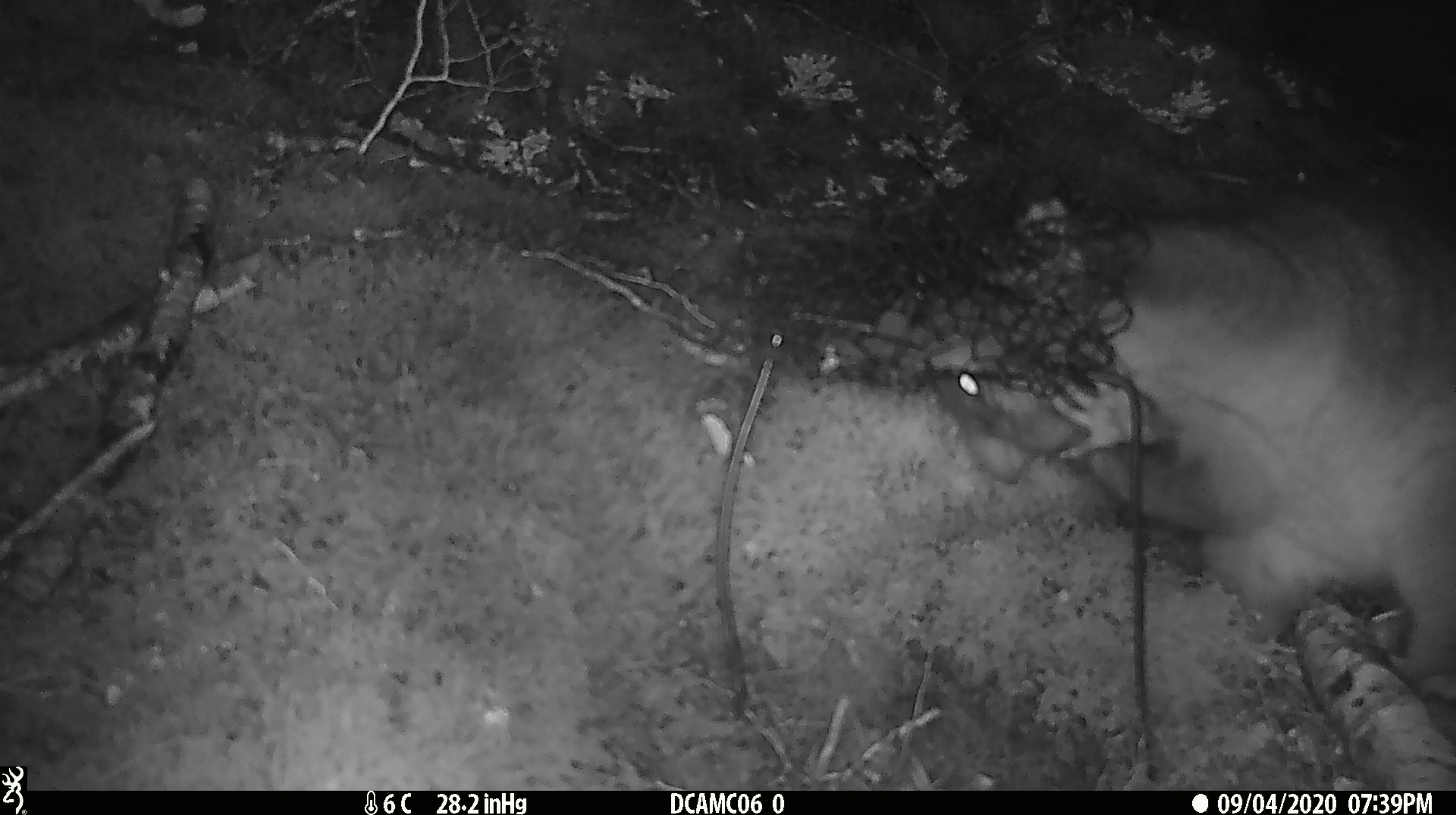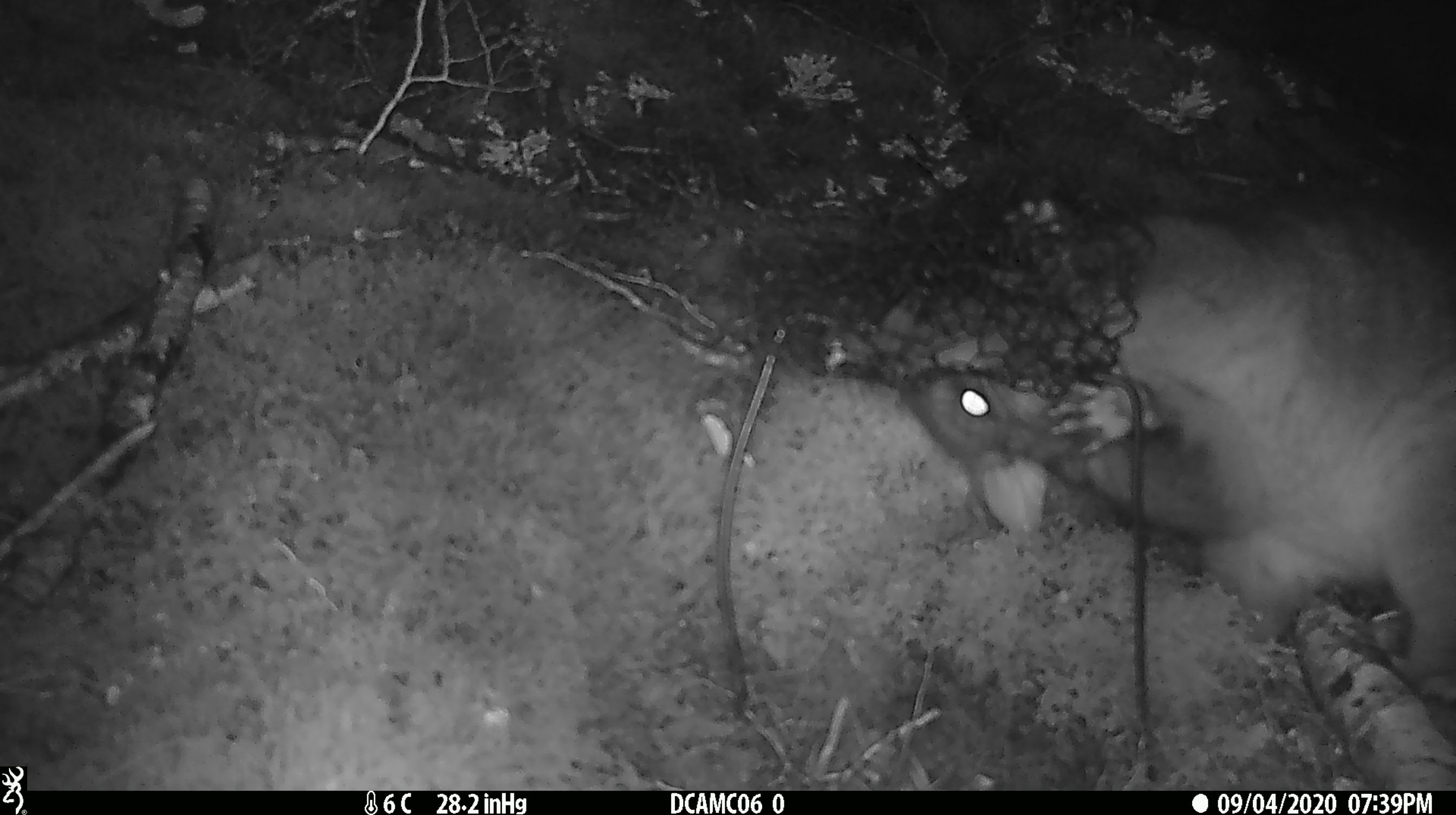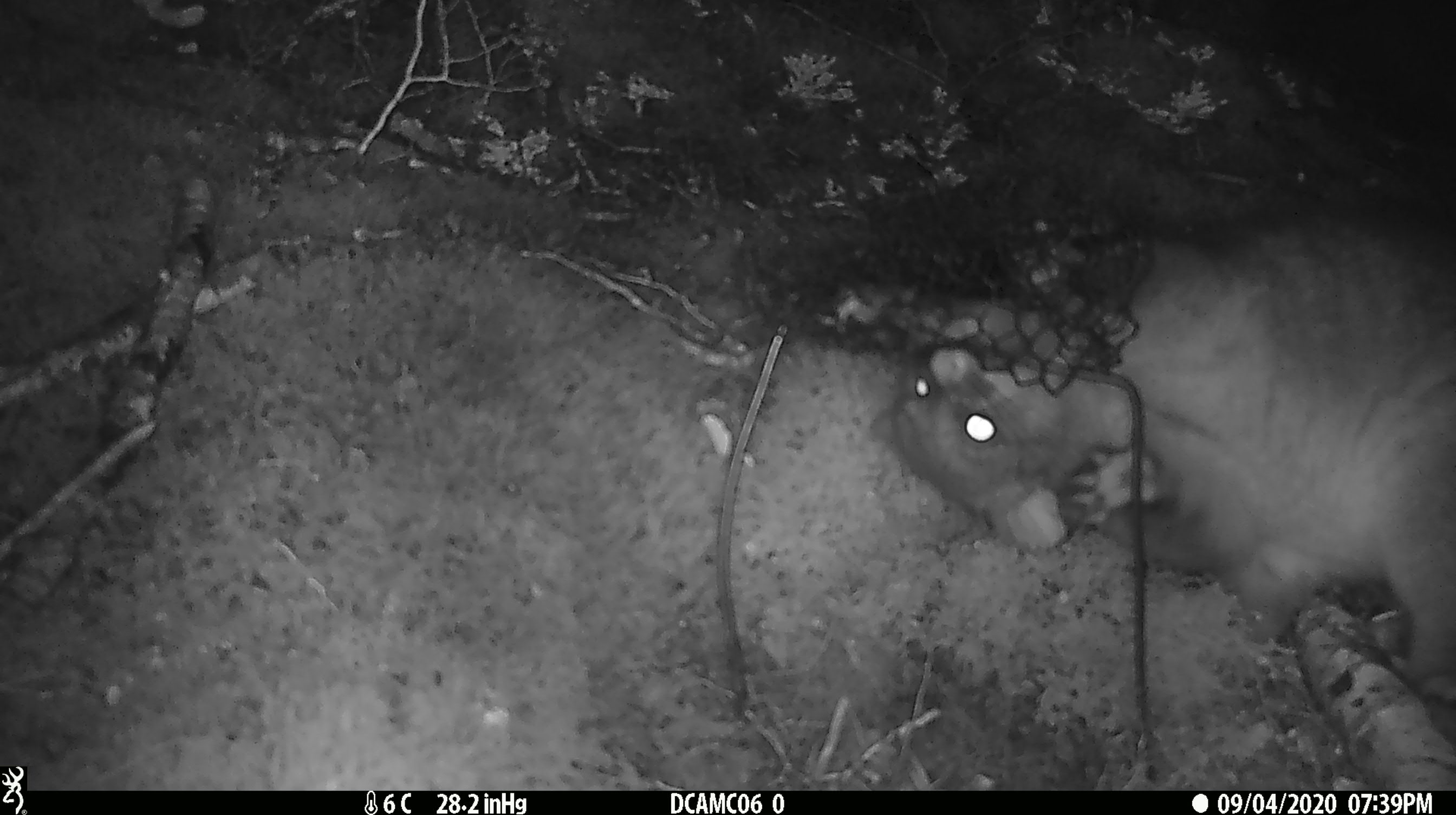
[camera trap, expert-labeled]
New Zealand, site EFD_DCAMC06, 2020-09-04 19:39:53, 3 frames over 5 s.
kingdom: Animalia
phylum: Chordata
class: Mammalia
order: Diprotodontia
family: Phalangeridae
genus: Trichosurus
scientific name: Trichosurus vulpecula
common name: common brushtail possum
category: possum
Possum (common brushtail possum) (Trichosurus vulpecula).